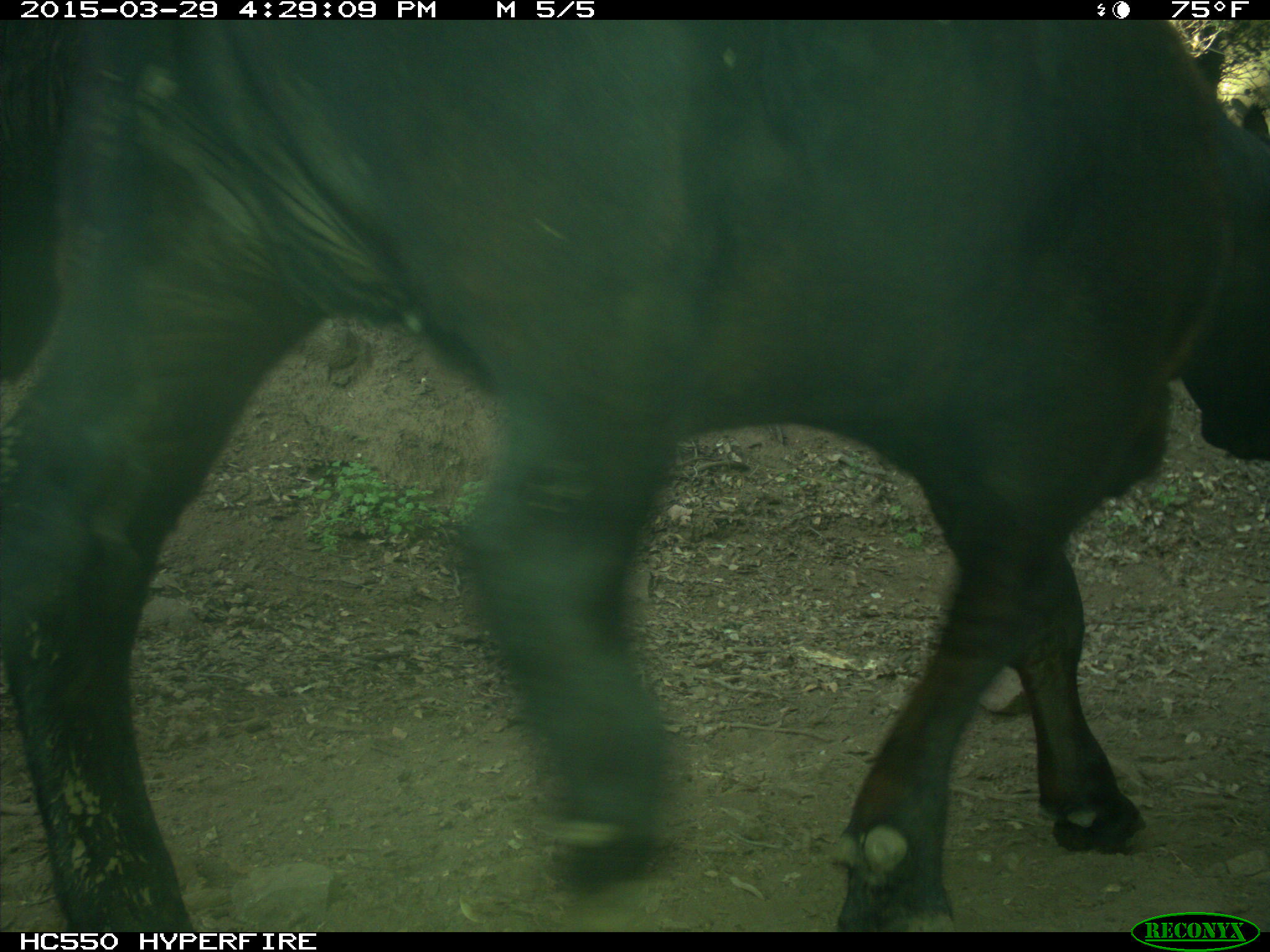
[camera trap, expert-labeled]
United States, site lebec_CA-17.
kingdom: Animalia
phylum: Chordata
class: Mammalia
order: Artiodactyla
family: Bovidae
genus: Bos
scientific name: Bos taurus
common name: domestic cow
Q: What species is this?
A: Bos taurus (domestic cow).